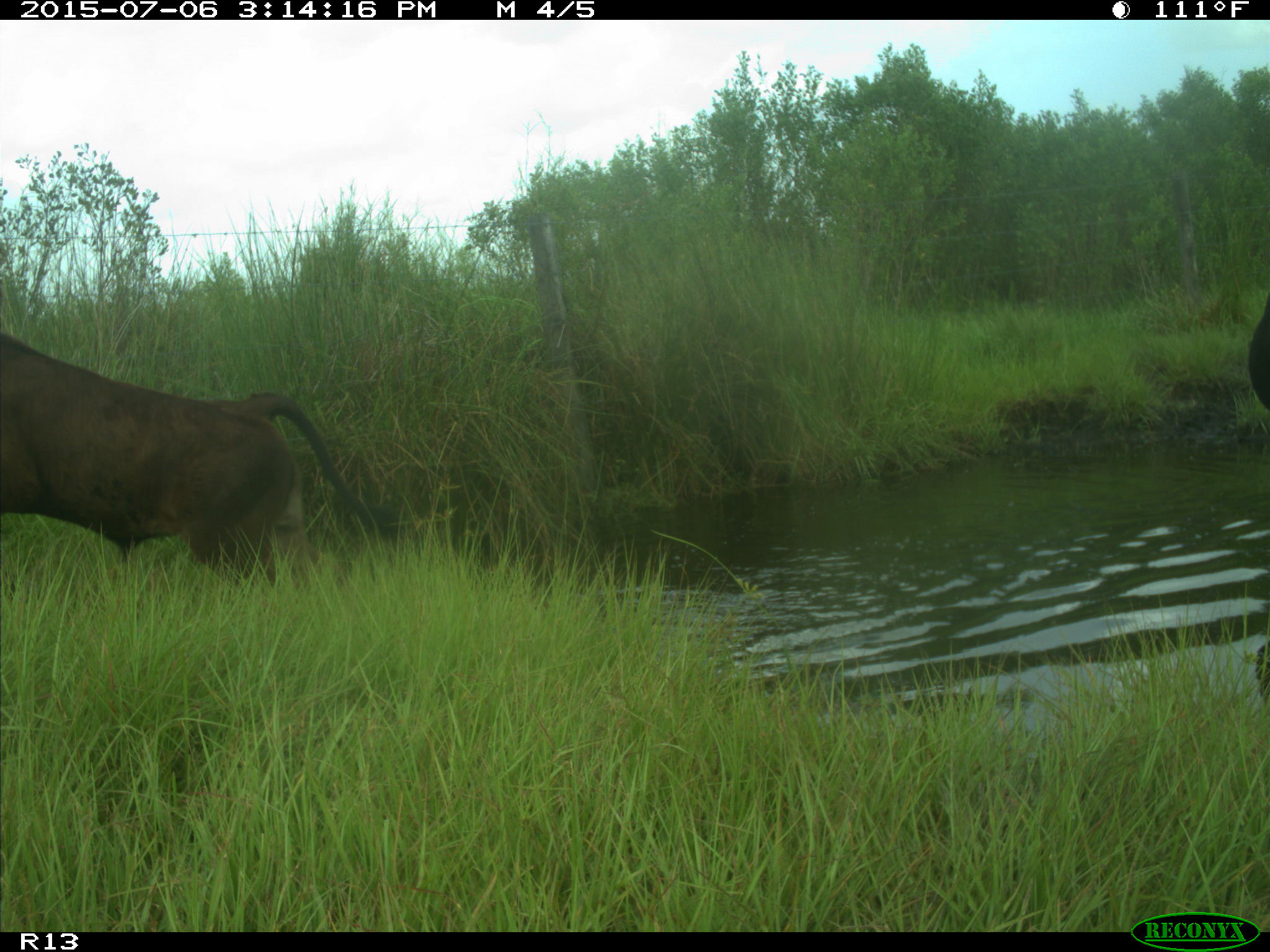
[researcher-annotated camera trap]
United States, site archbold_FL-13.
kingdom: Animalia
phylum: Chordata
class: Mammalia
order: Artiodactyla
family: Bovidae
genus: Bos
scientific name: Bos taurus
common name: domestic cow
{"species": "Bos taurus (domestic cow)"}